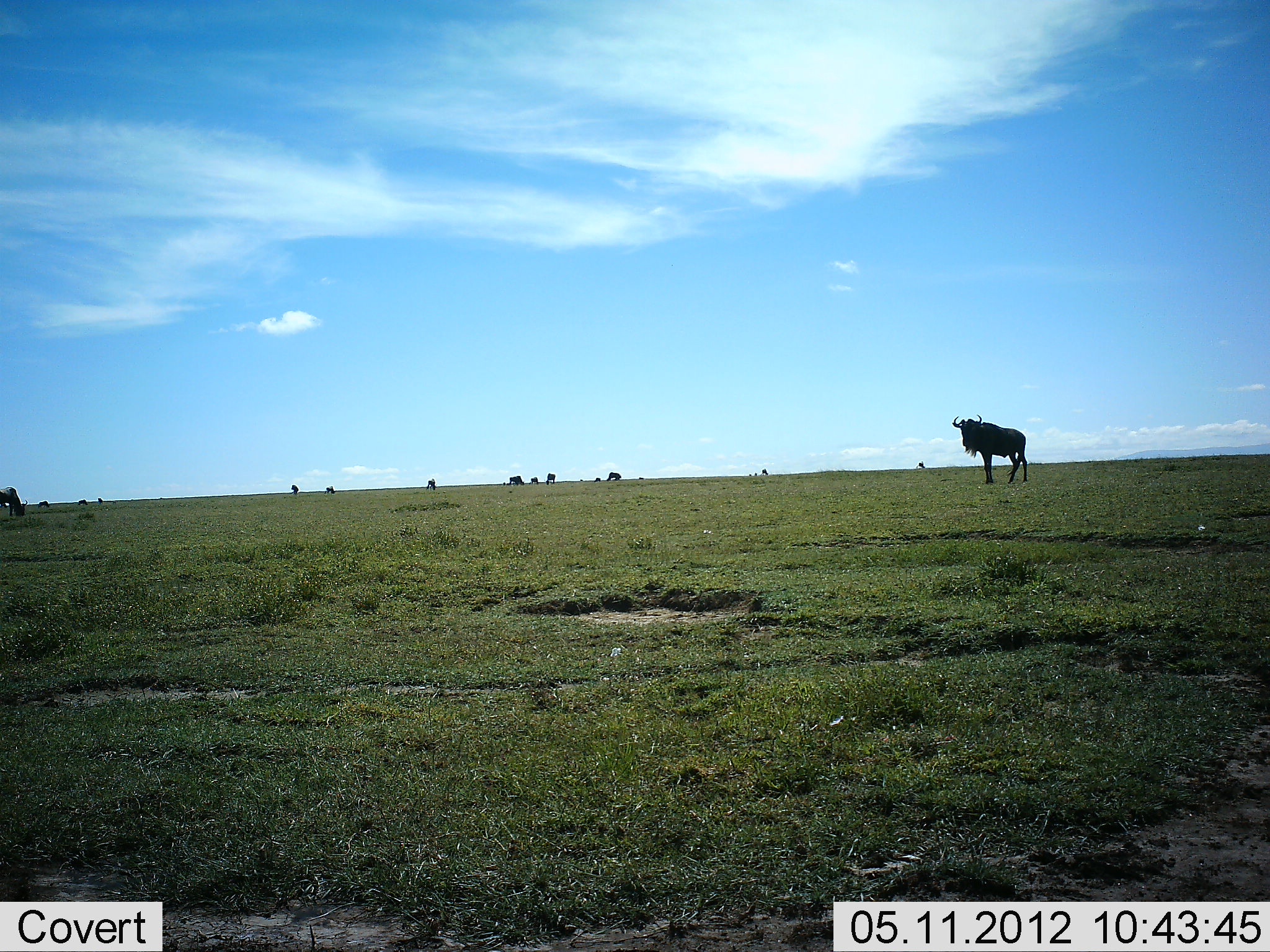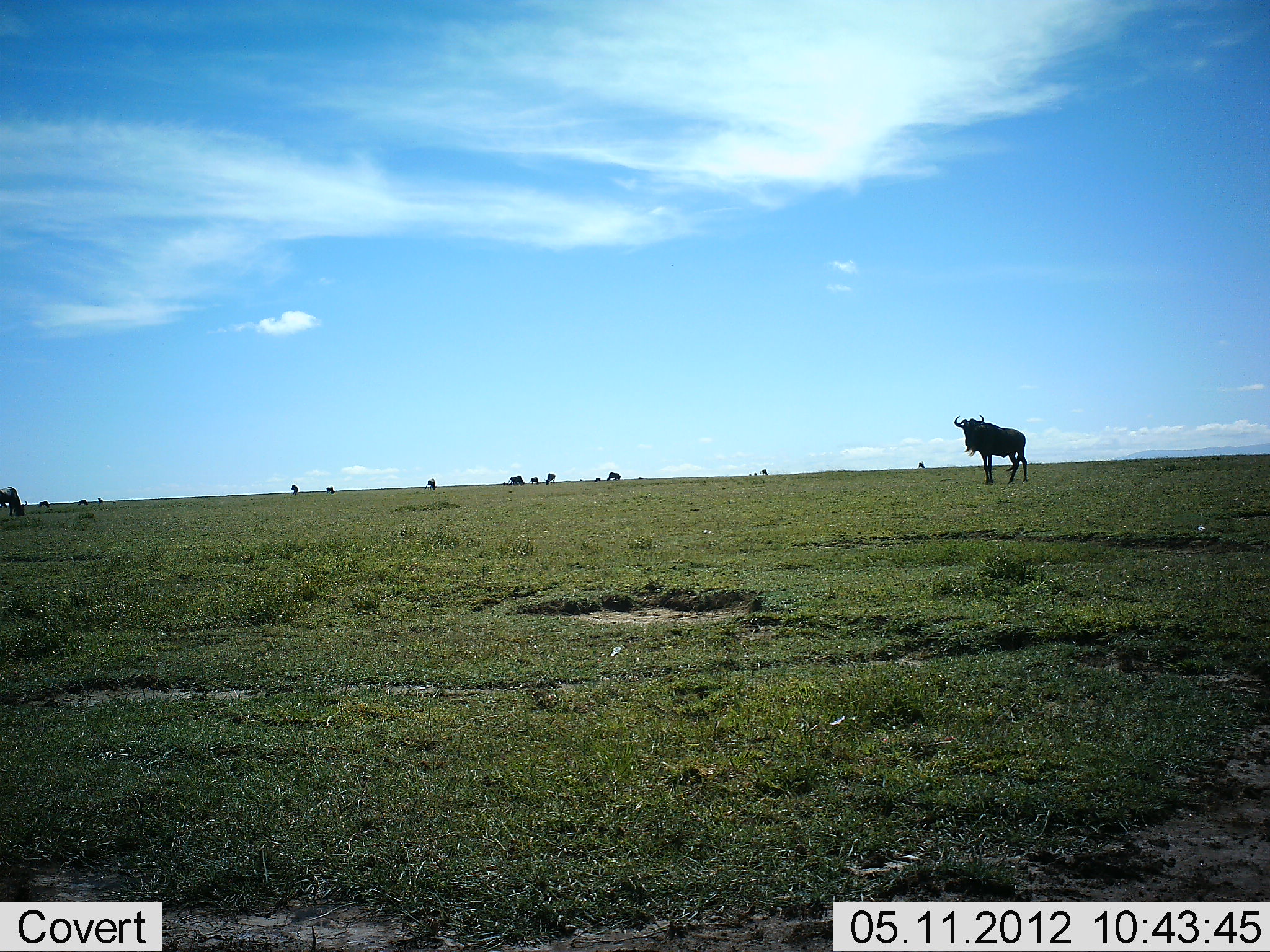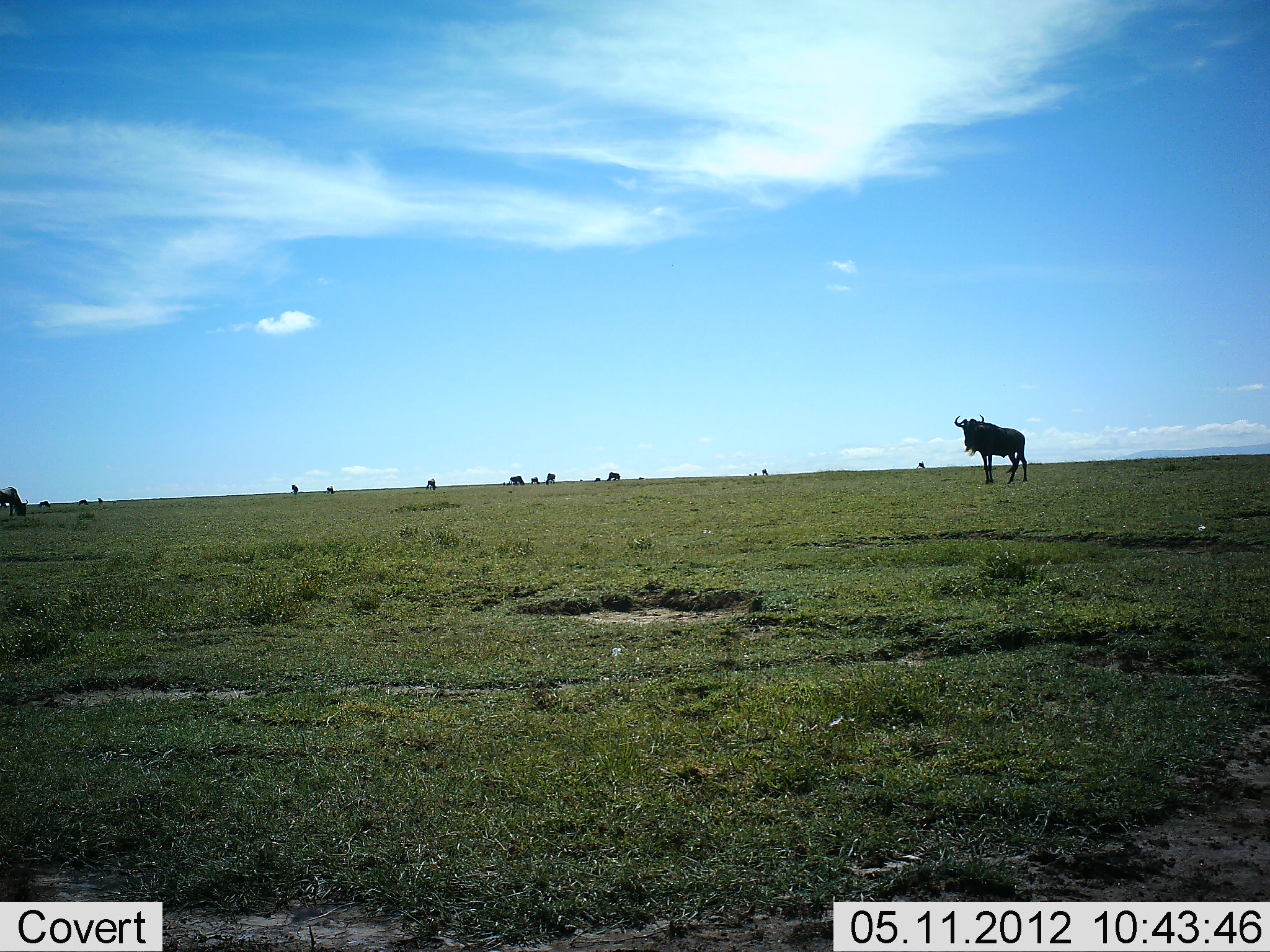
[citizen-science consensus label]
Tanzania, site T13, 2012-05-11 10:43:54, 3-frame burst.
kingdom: Animalia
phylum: Chordata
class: Mammalia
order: Artiodactyla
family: Bovidae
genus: Connochaetes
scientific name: Connochaetes taurinus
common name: blue wildebeest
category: wildebeest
Wildebeest (blue wildebeest) (Connochaetes taurinus), count 11-50. Behavior (volunteer vote fractions): standing 80%, resting 10%, moving 0%, interacting 0%. Young present (vote fraction): 0%. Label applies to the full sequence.